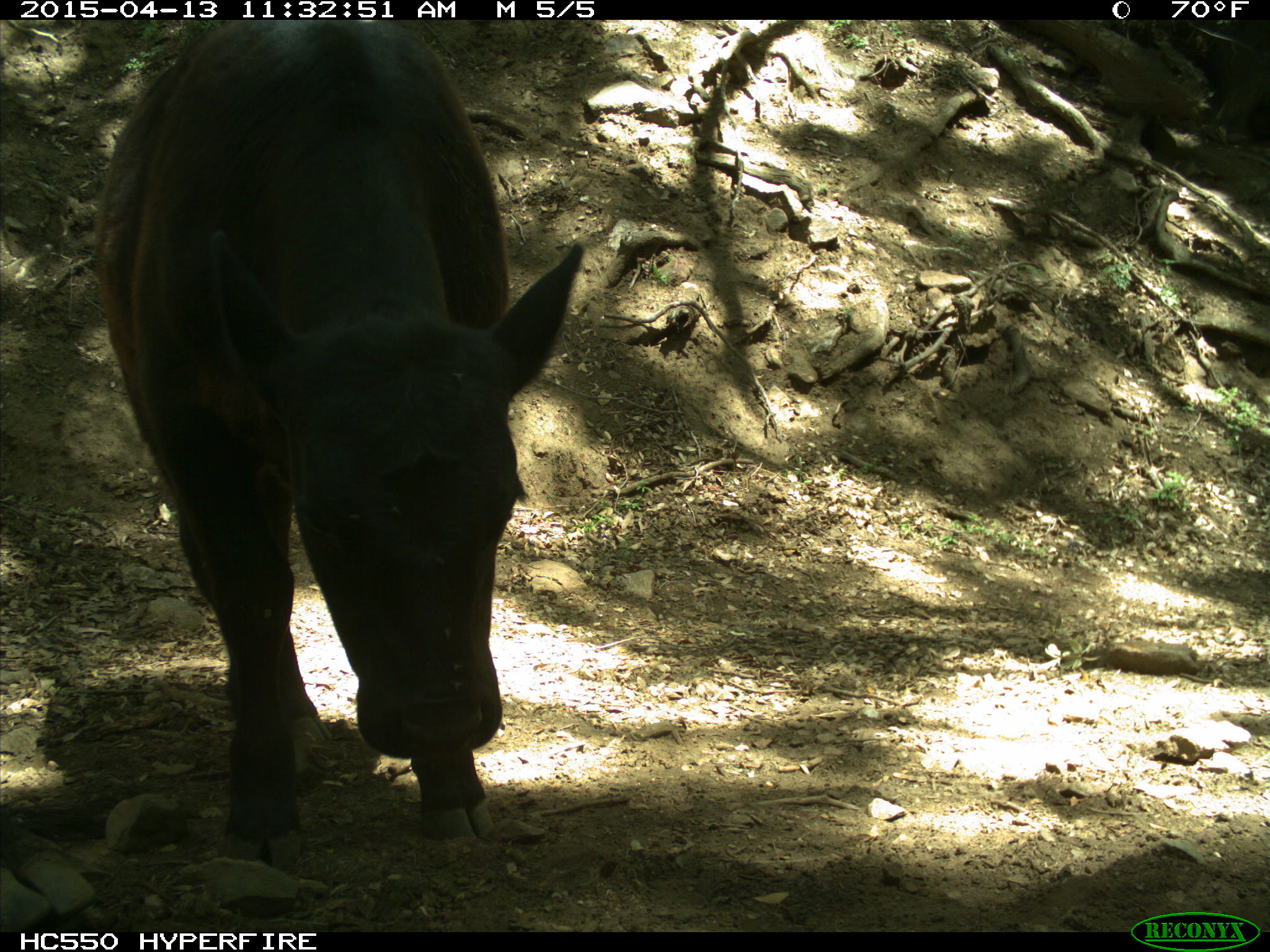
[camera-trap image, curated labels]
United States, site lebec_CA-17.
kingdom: Animalia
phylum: Chordata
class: Mammalia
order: Artiodactyla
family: Bovidae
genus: Bos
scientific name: Bos taurus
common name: domestic cow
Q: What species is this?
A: Bos taurus (domestic cow).